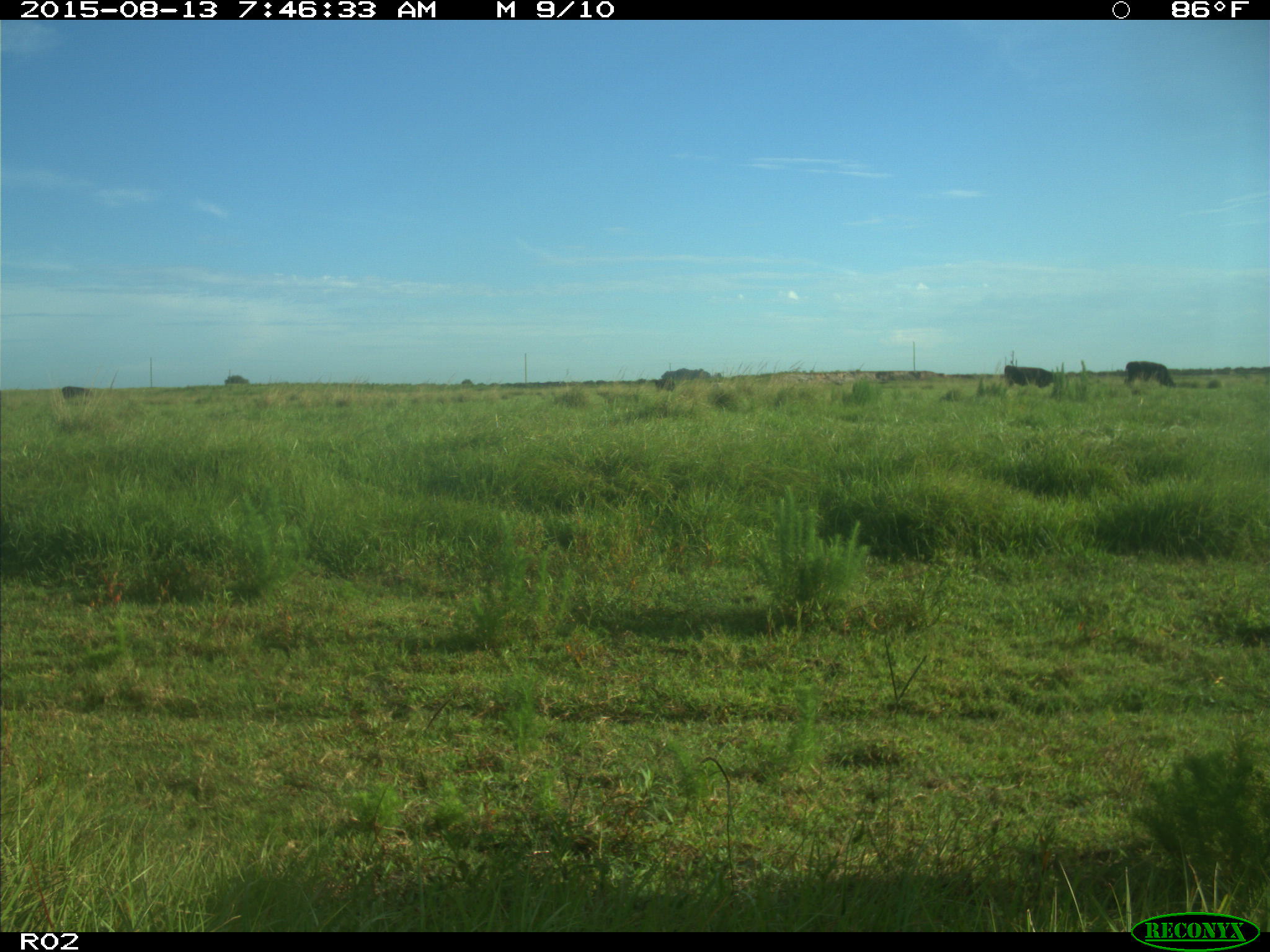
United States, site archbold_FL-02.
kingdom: Animalia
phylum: Chordata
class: Mammalia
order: Artiodactyla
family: Bovidae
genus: Bos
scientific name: Bos taurus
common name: domestic cow